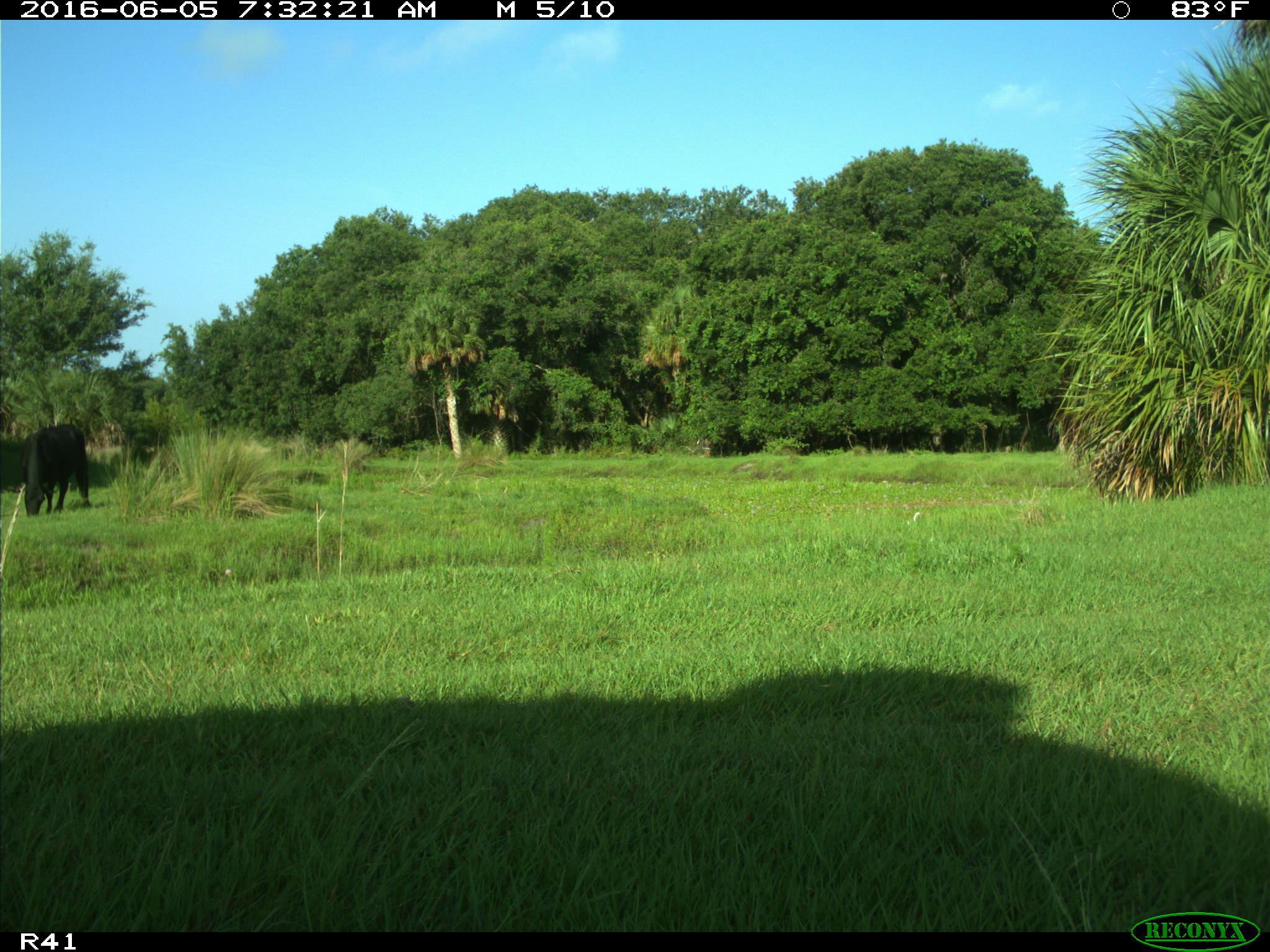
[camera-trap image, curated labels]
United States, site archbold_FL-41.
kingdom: Animalia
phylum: Chordata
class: Mammalia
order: Artiodactyla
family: Bovidae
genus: Bos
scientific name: Bos taurus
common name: domestic cow